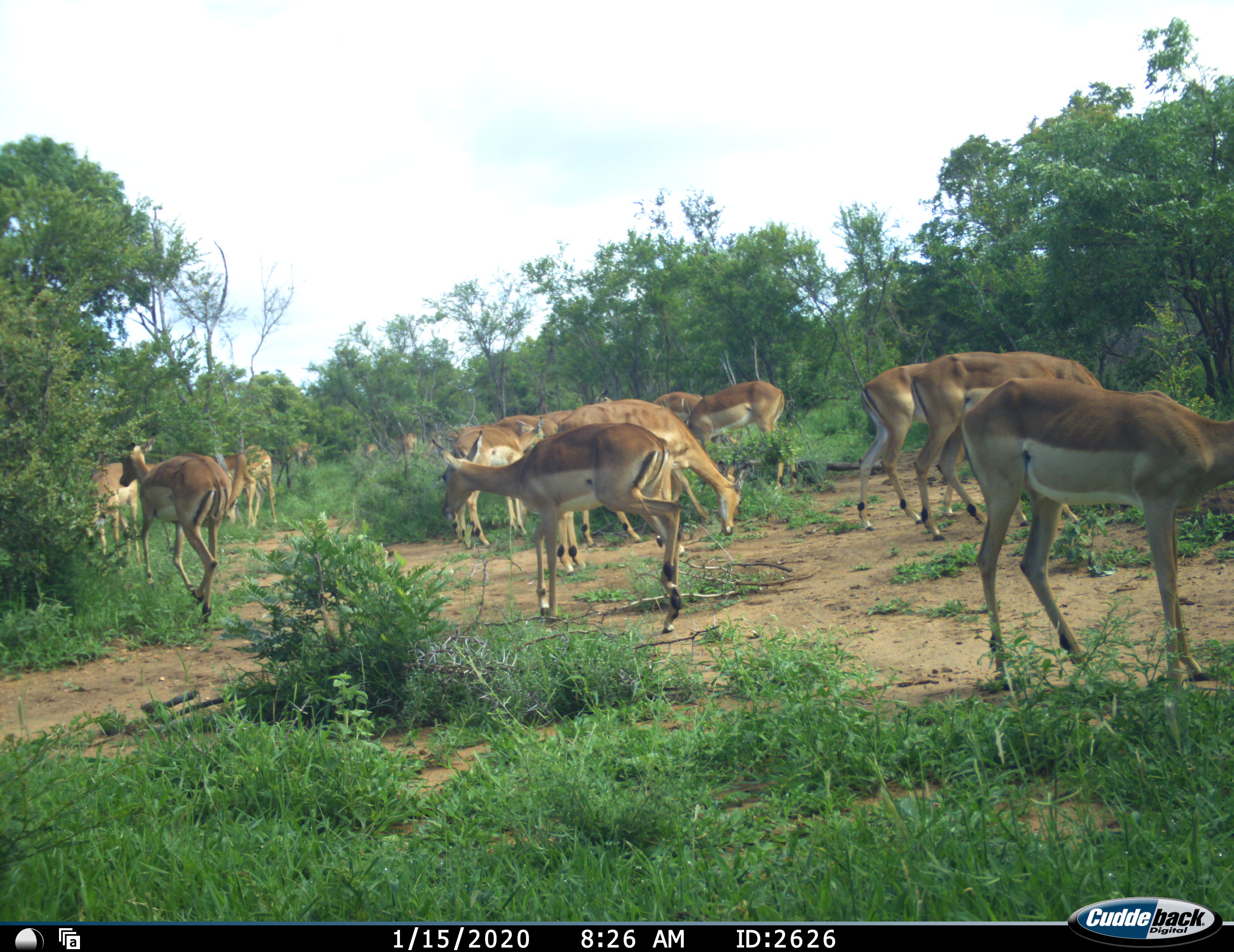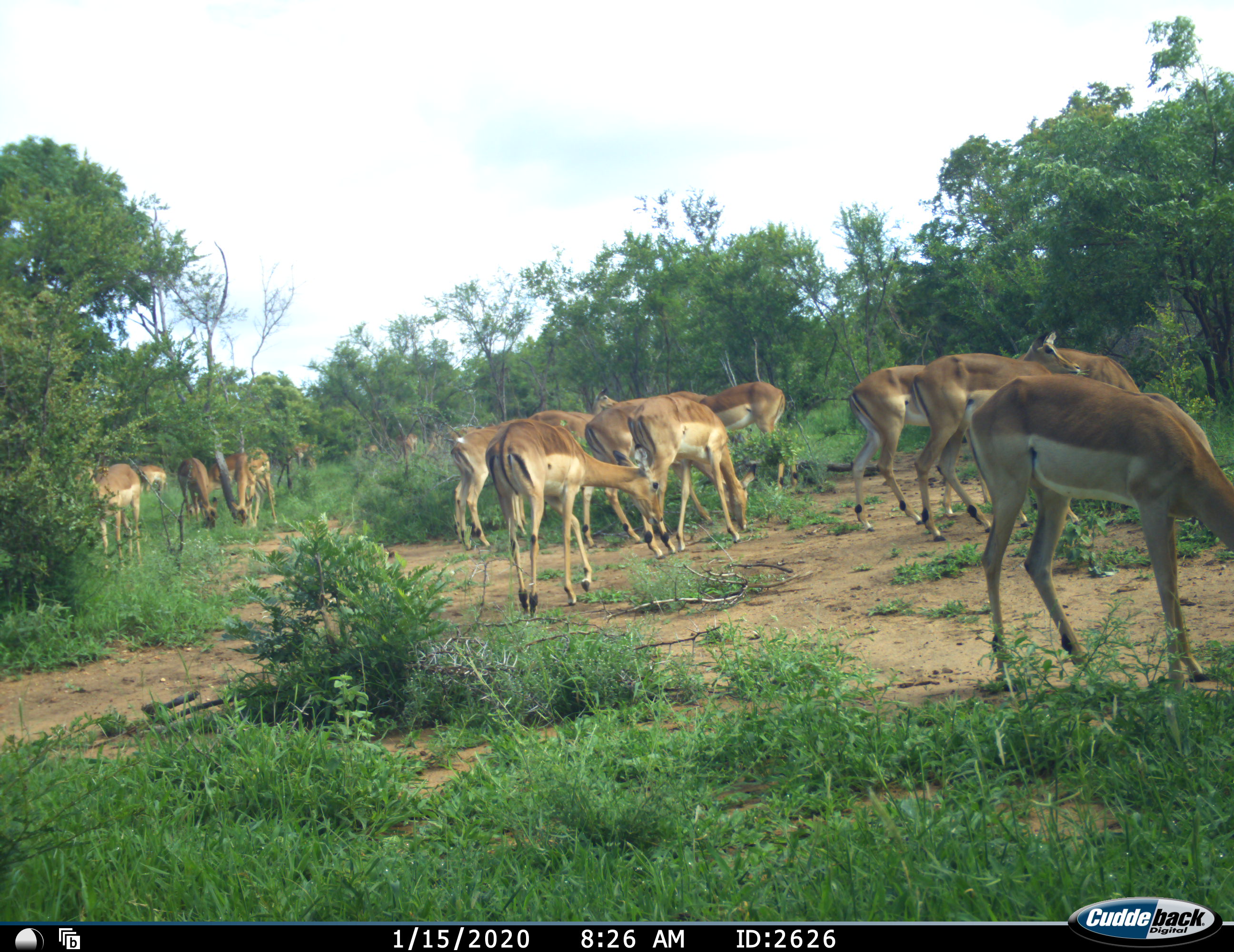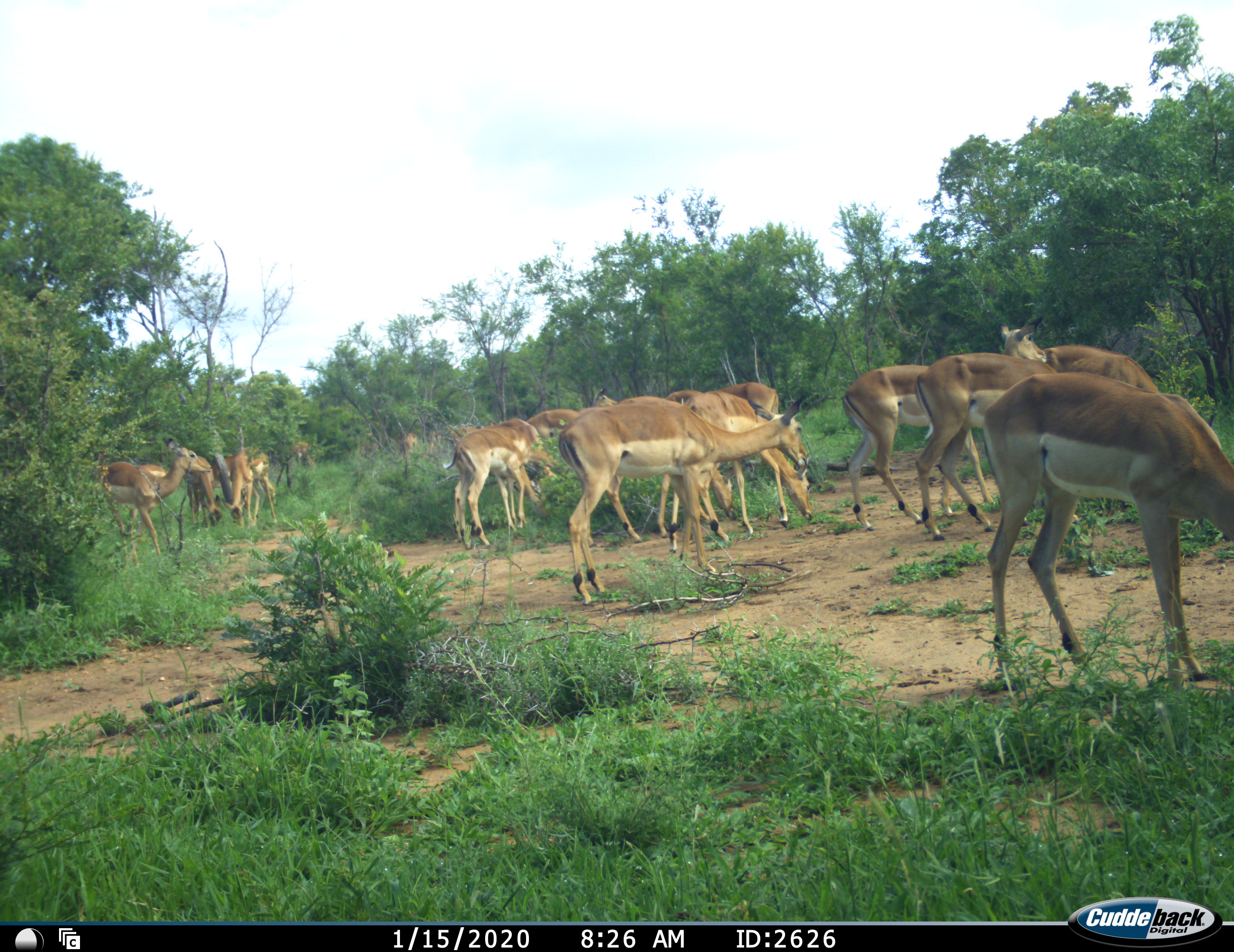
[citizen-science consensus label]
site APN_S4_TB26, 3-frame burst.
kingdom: Animalia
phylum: Chordata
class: Mammalia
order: Artiodactyla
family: Bovidae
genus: Aepyceros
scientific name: Aepyceros melampus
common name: impala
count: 11-50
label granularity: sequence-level